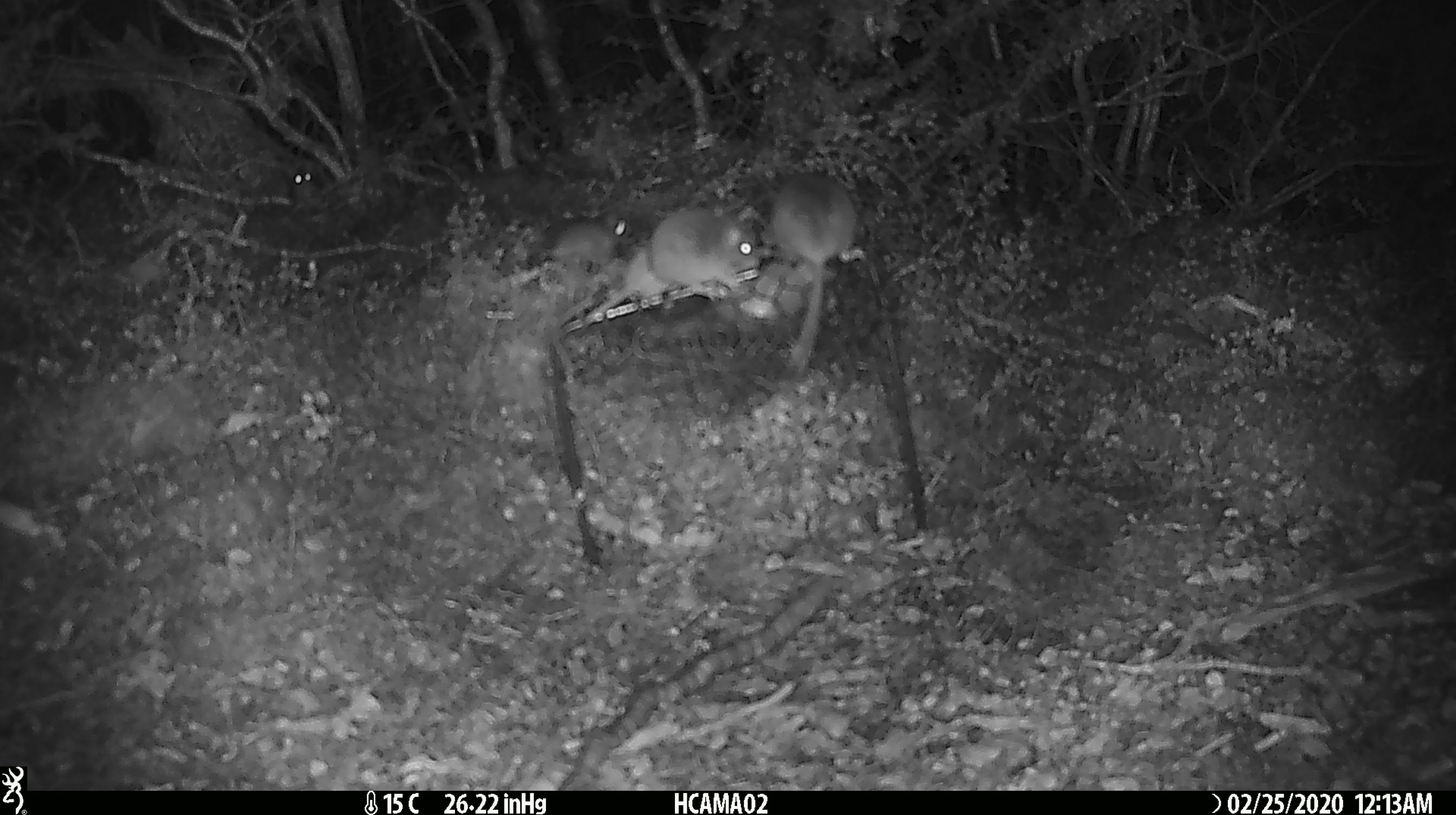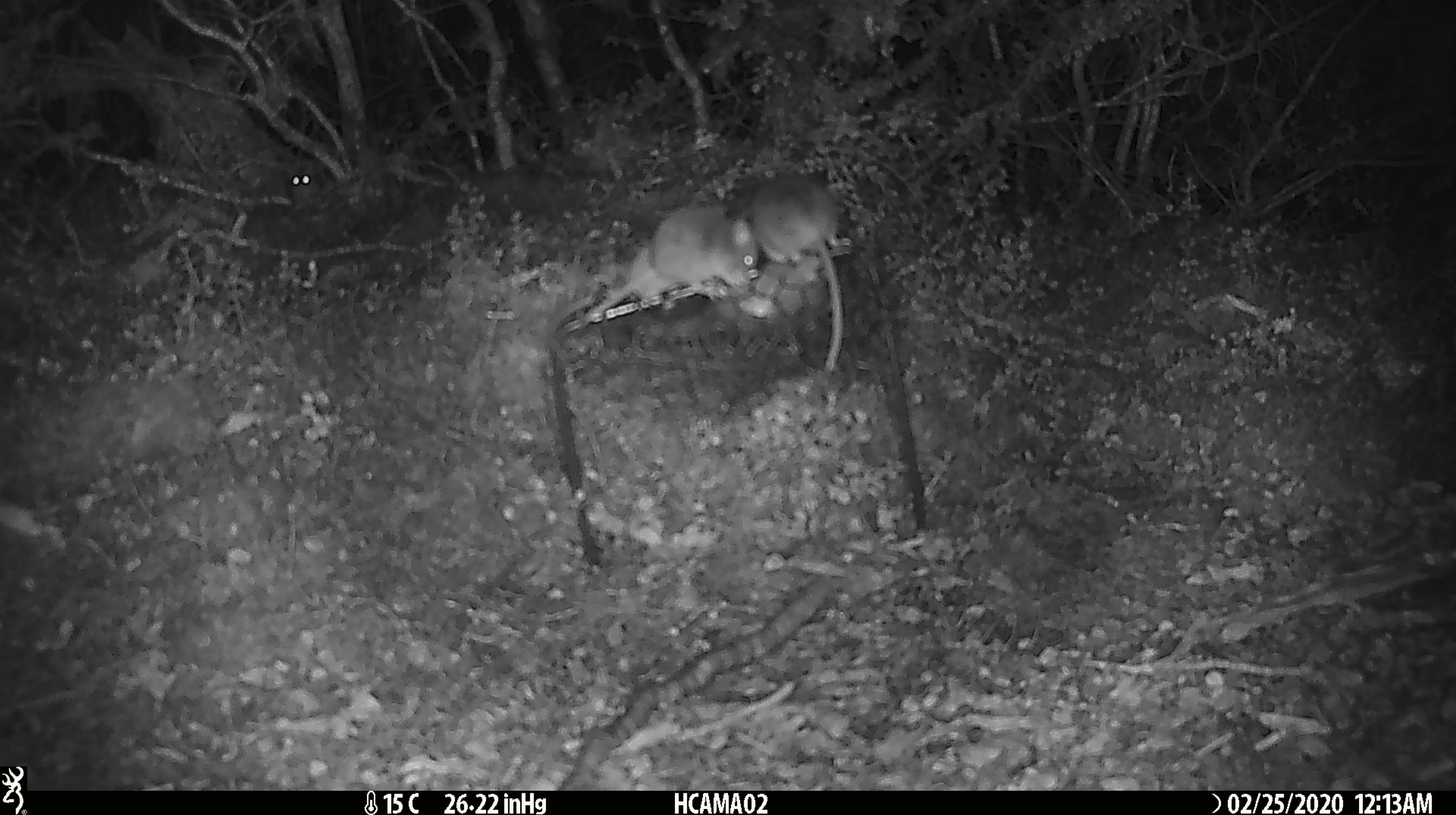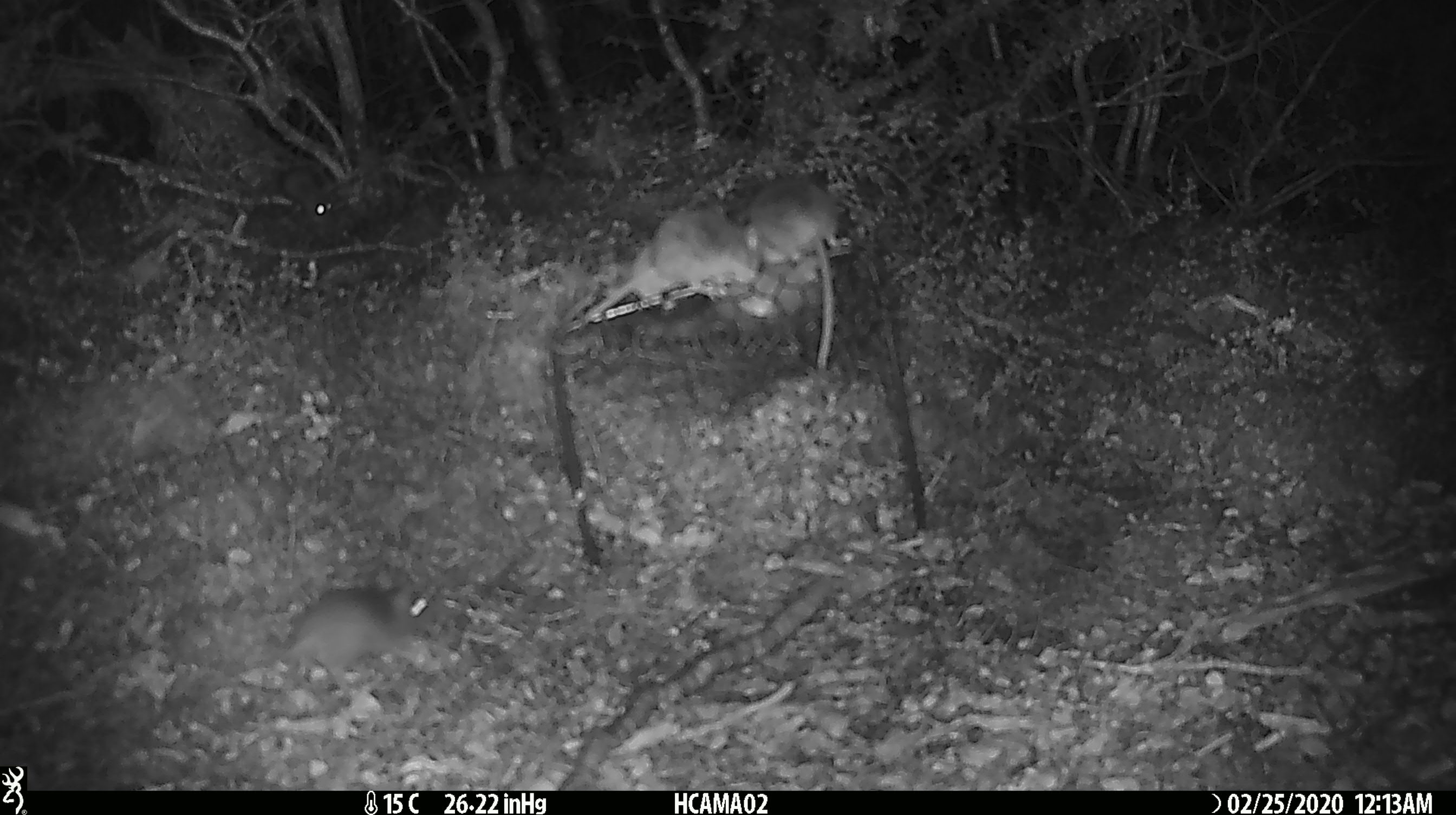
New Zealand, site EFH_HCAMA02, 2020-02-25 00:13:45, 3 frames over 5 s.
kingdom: Animalia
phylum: Chordata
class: Mammalia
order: Rodentia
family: Muridae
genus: Mus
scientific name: Mus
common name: mouse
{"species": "mouse (Mus)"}